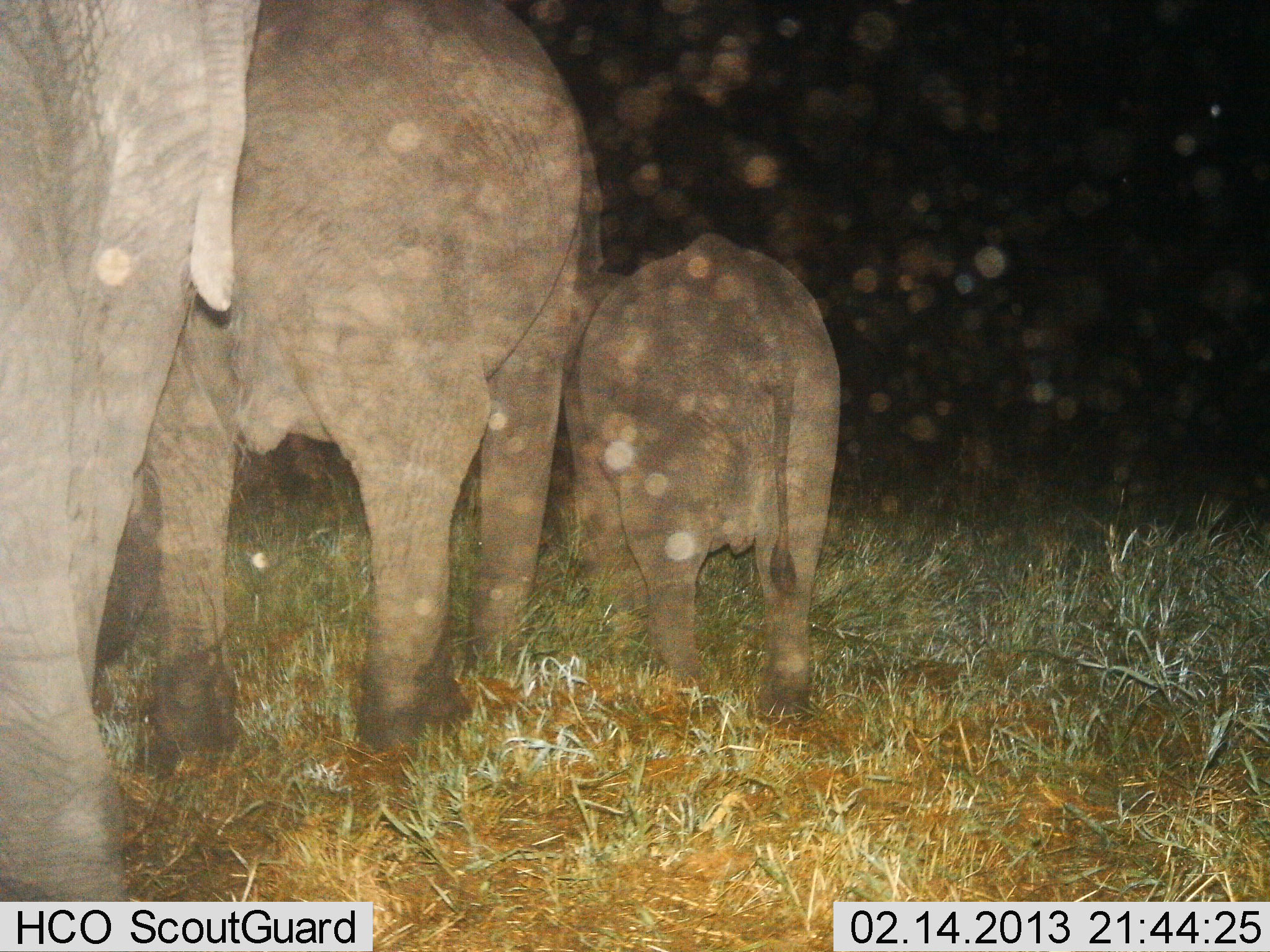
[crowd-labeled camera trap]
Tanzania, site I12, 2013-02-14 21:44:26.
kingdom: Animalia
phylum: Chordata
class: Mammalia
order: Proboscidea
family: Elephantidae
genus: Loxodonta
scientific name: Loxodonta africana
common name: african bush elephant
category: elephant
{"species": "elephant (african bush elephant) (Loxodonta africana)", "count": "3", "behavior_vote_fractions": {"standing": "78%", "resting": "0%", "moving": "17%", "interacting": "6%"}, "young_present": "56%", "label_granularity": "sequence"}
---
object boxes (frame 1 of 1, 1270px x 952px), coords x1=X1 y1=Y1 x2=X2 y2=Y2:
animal: x1=95 y1=0 x2=605 y2=786; x1=0 y1=0 x2=267 y2=910; x1=542 y1=232 x2=851 y2=731